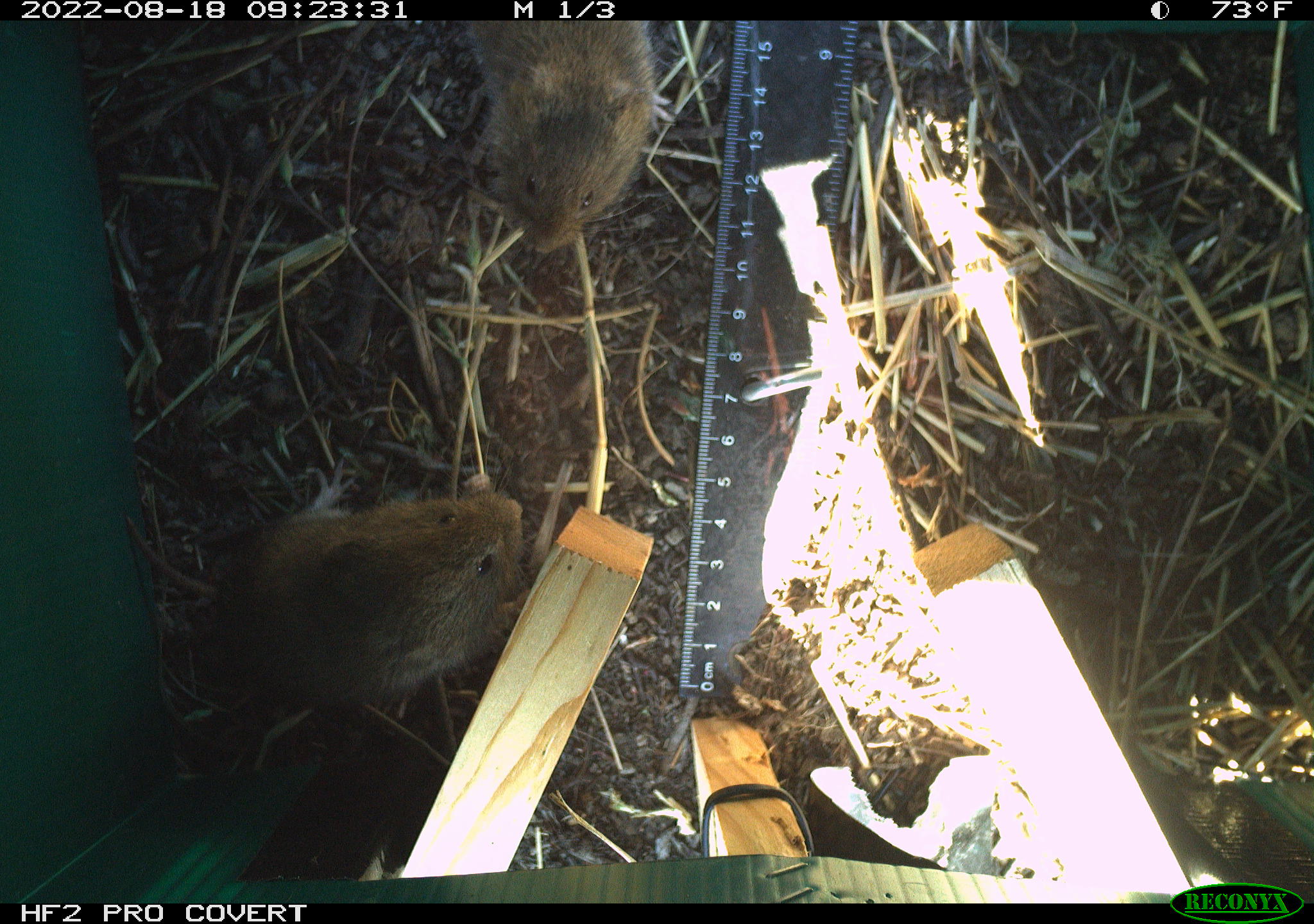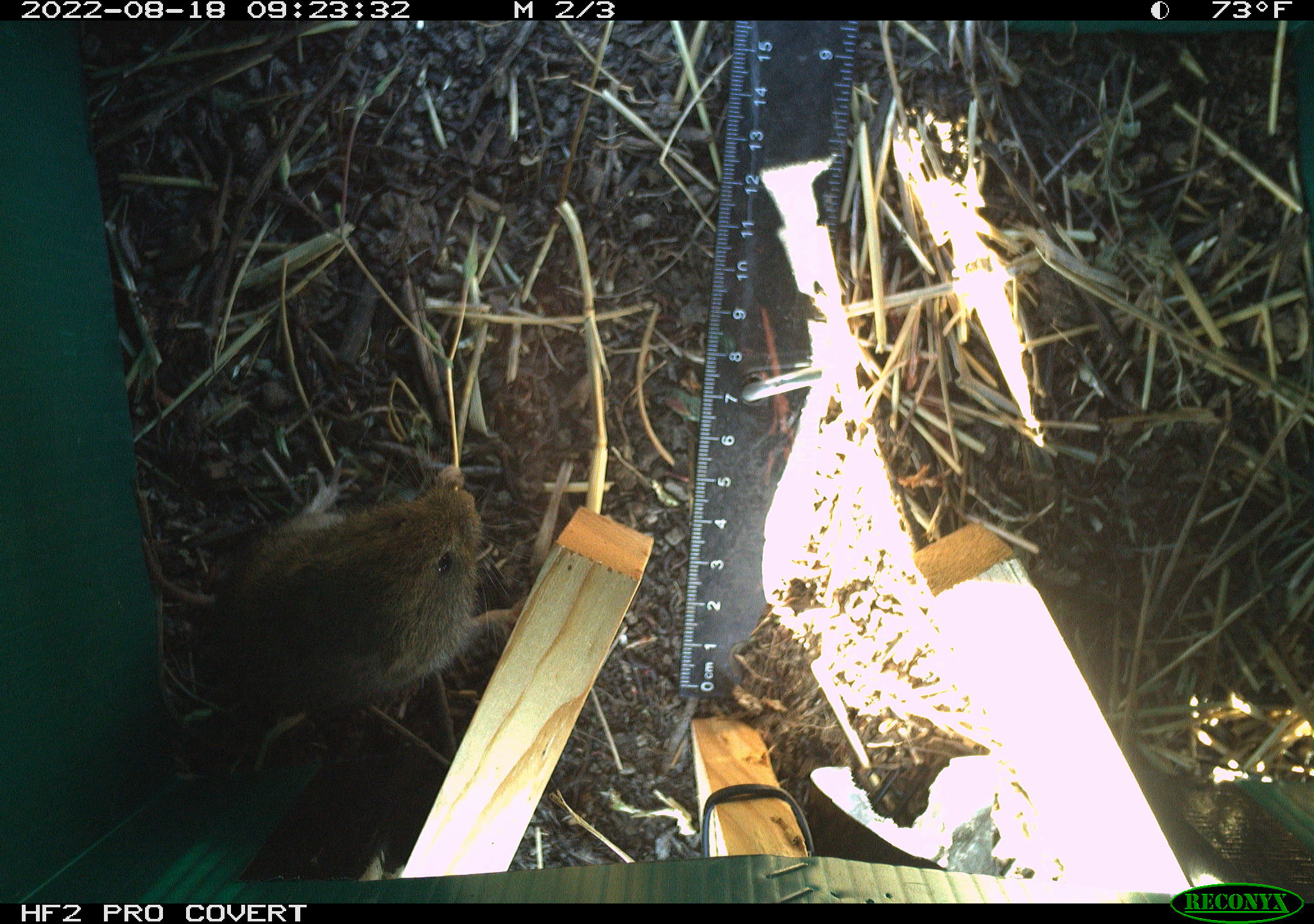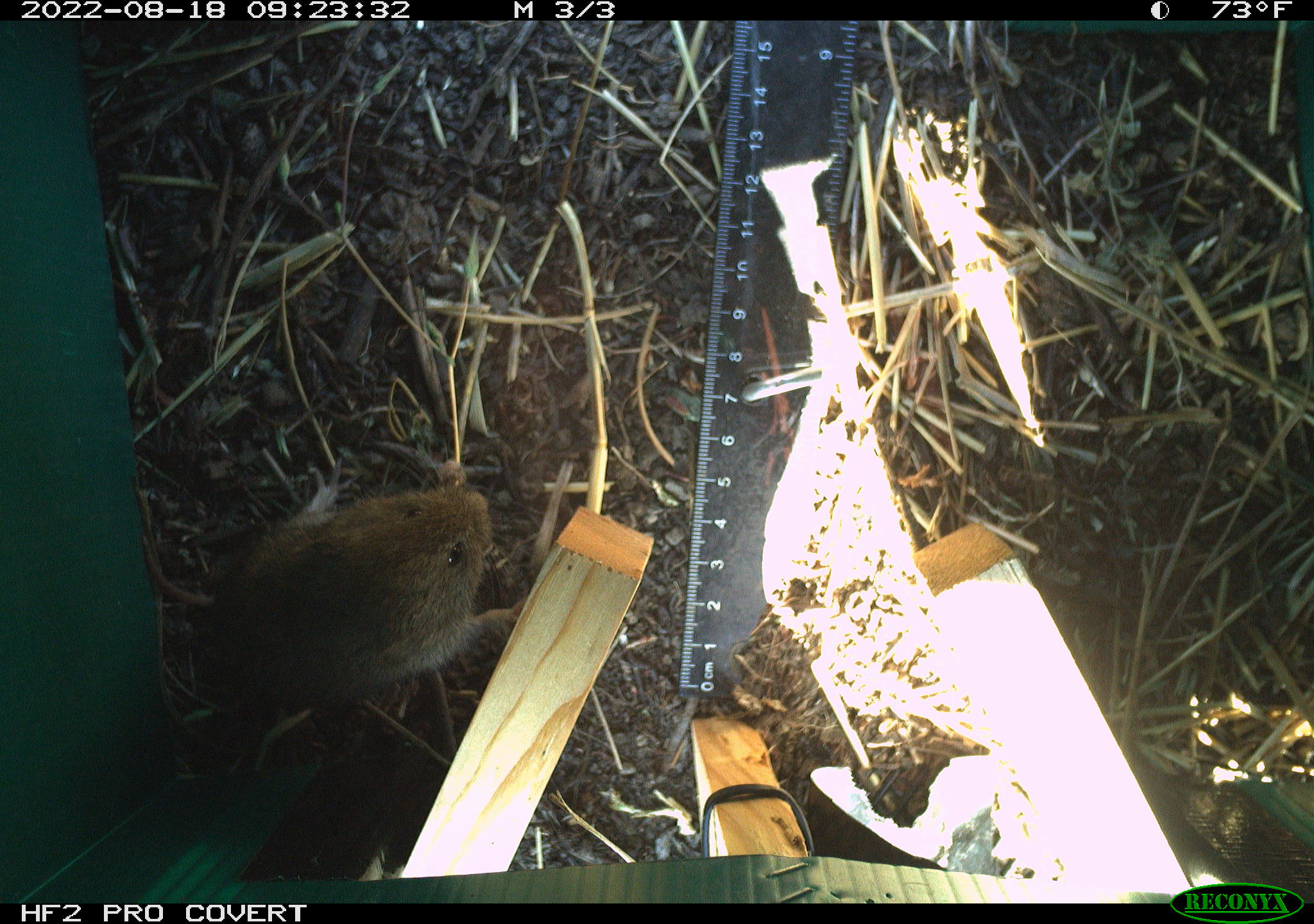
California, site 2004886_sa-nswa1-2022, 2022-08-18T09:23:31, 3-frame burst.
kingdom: Animalia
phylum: Chordata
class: Mammalia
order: Rodentia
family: Cricetidae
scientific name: Cricetidae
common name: hamsters, voles, lemmings, and allies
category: cricetidae family